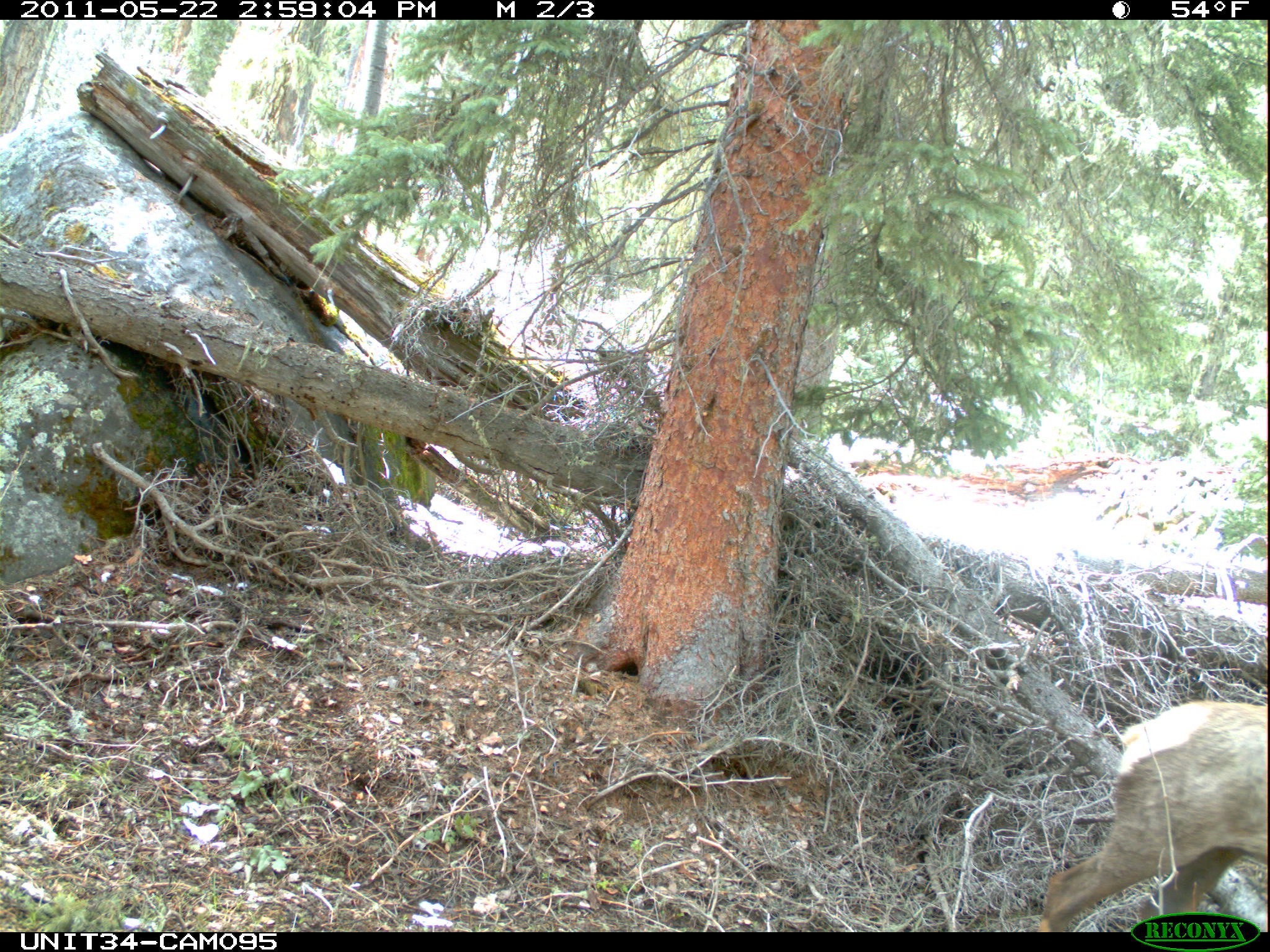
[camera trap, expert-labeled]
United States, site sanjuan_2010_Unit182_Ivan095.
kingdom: Animalia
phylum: Chordata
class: Mammalia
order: Artiodactyla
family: Cervidae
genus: Cervus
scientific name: Cervus elaphus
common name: red deer